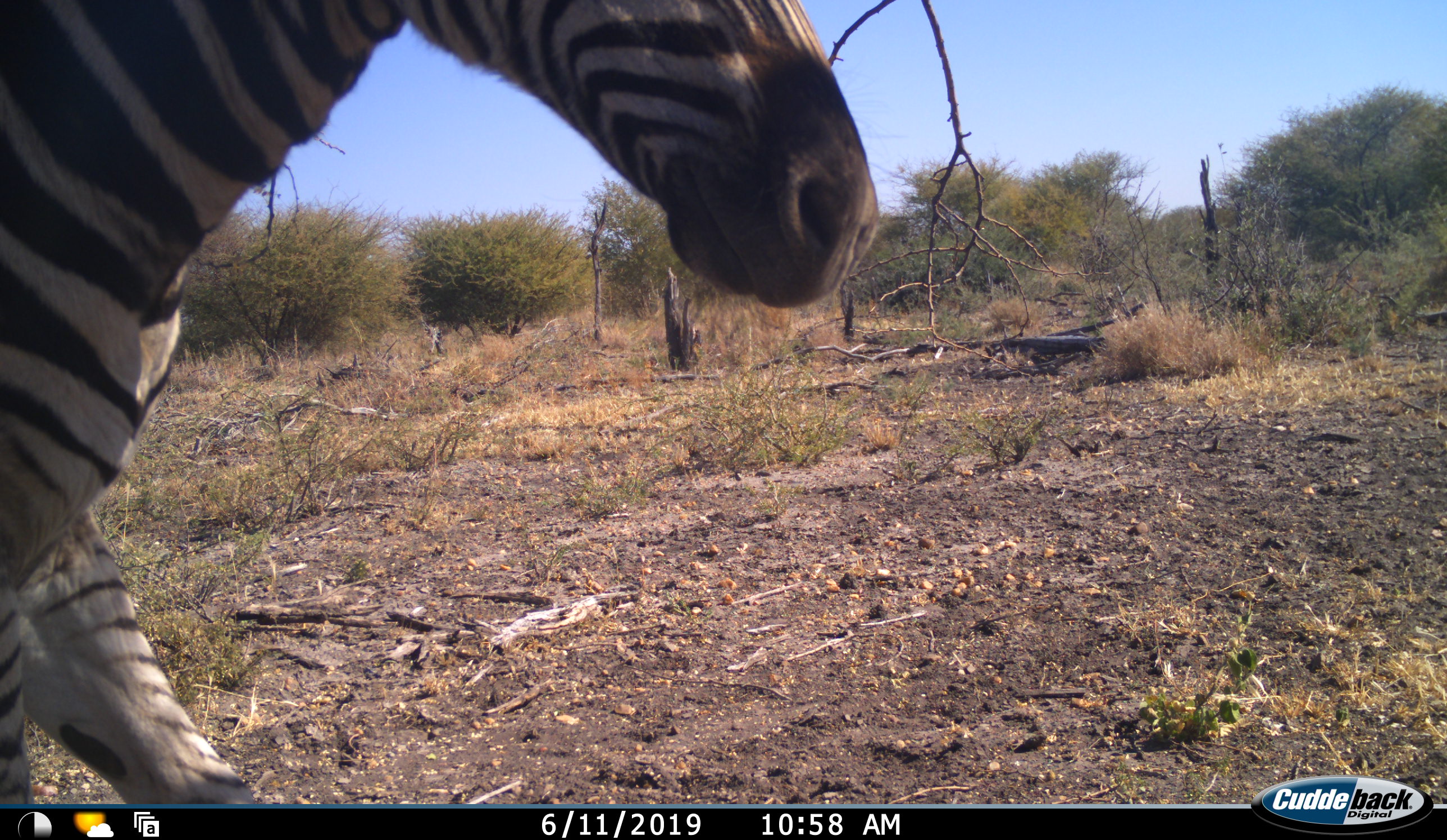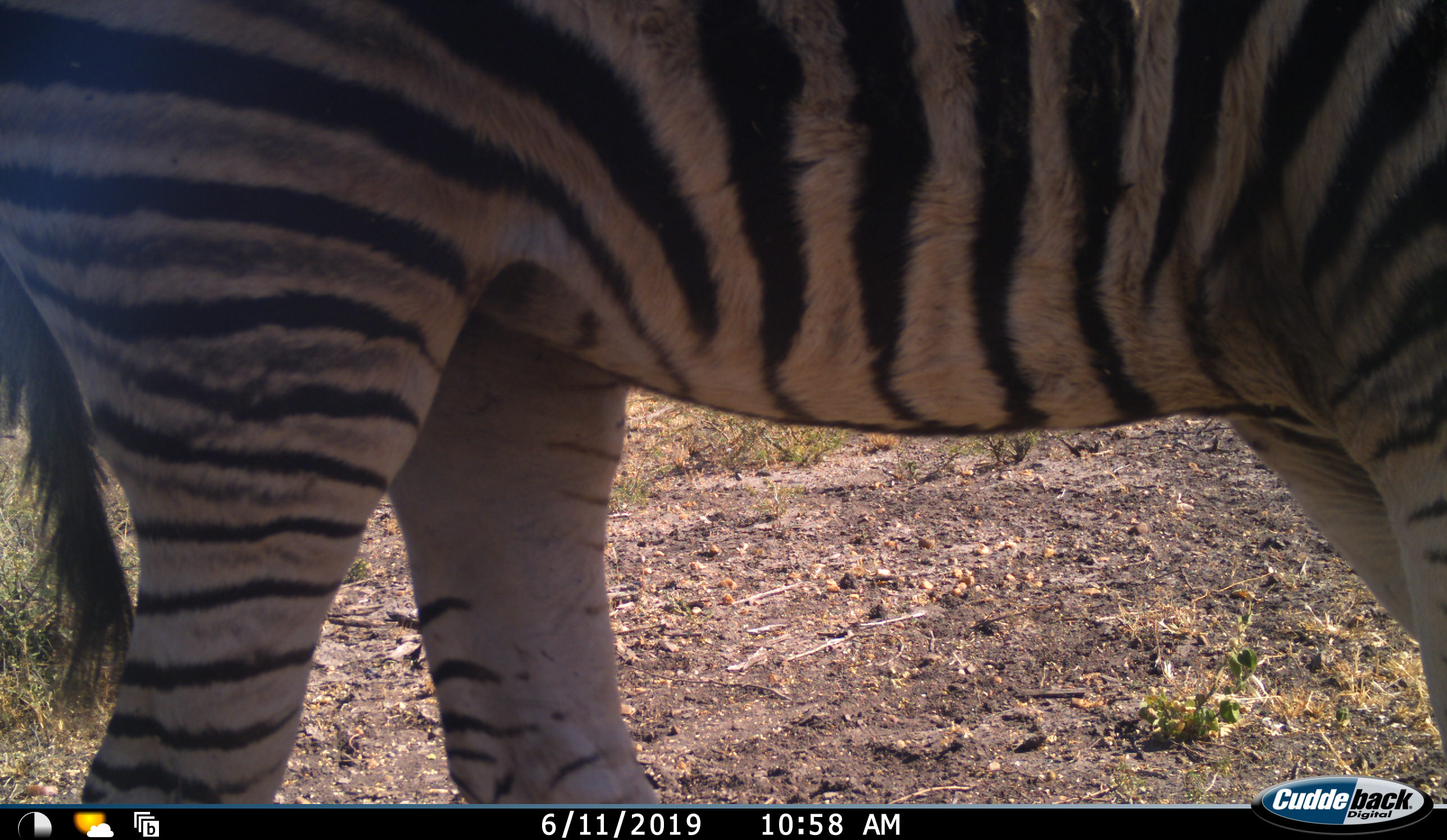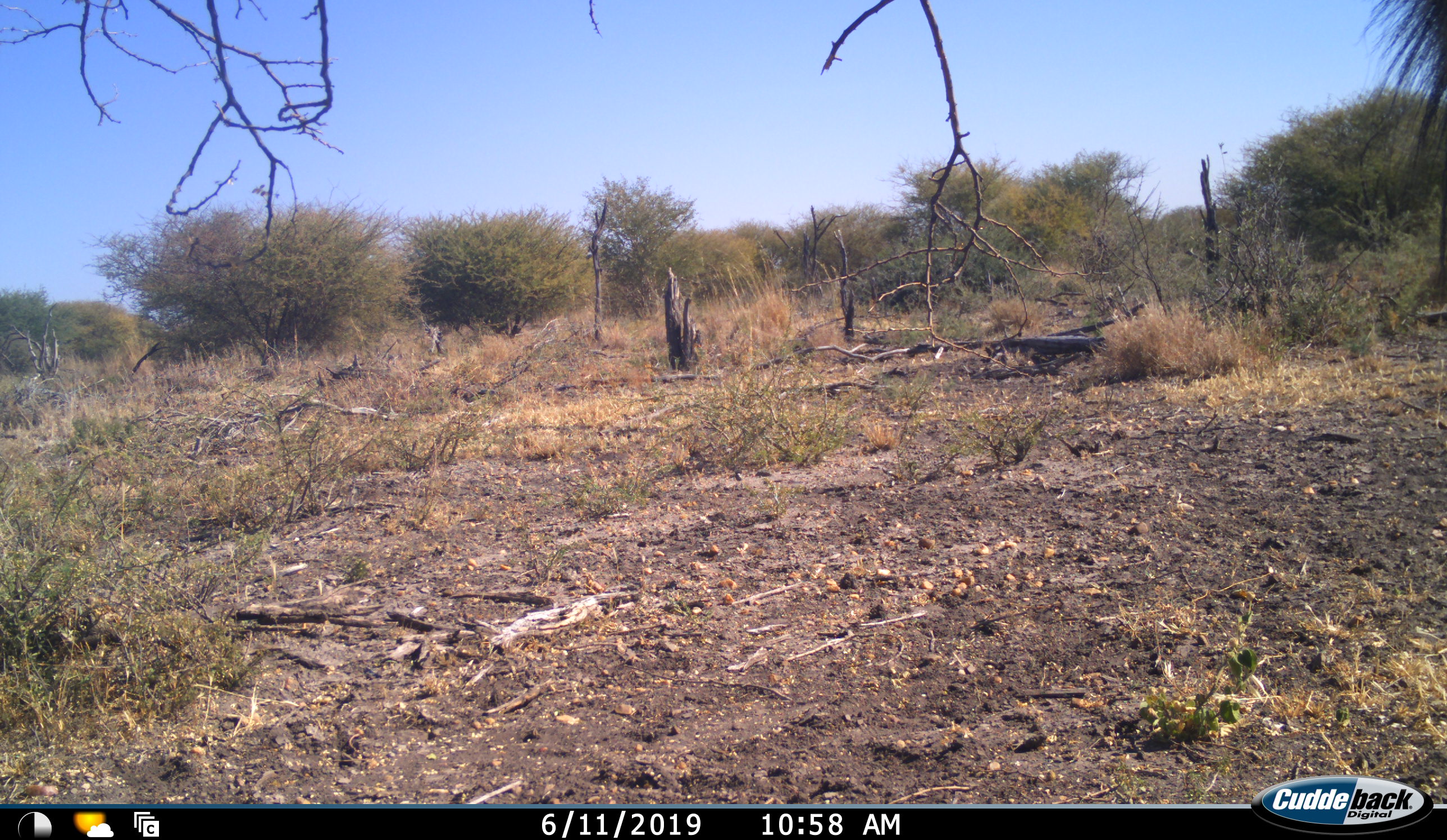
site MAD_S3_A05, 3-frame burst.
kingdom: Animalia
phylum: Chordata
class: Mammalia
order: Perissodactyla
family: Equidae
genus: Equus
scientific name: Equus quagga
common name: plains zebra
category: zebraplains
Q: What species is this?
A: Zebraplains (plains zebra) (Equus quagga).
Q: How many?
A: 1.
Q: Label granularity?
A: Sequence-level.